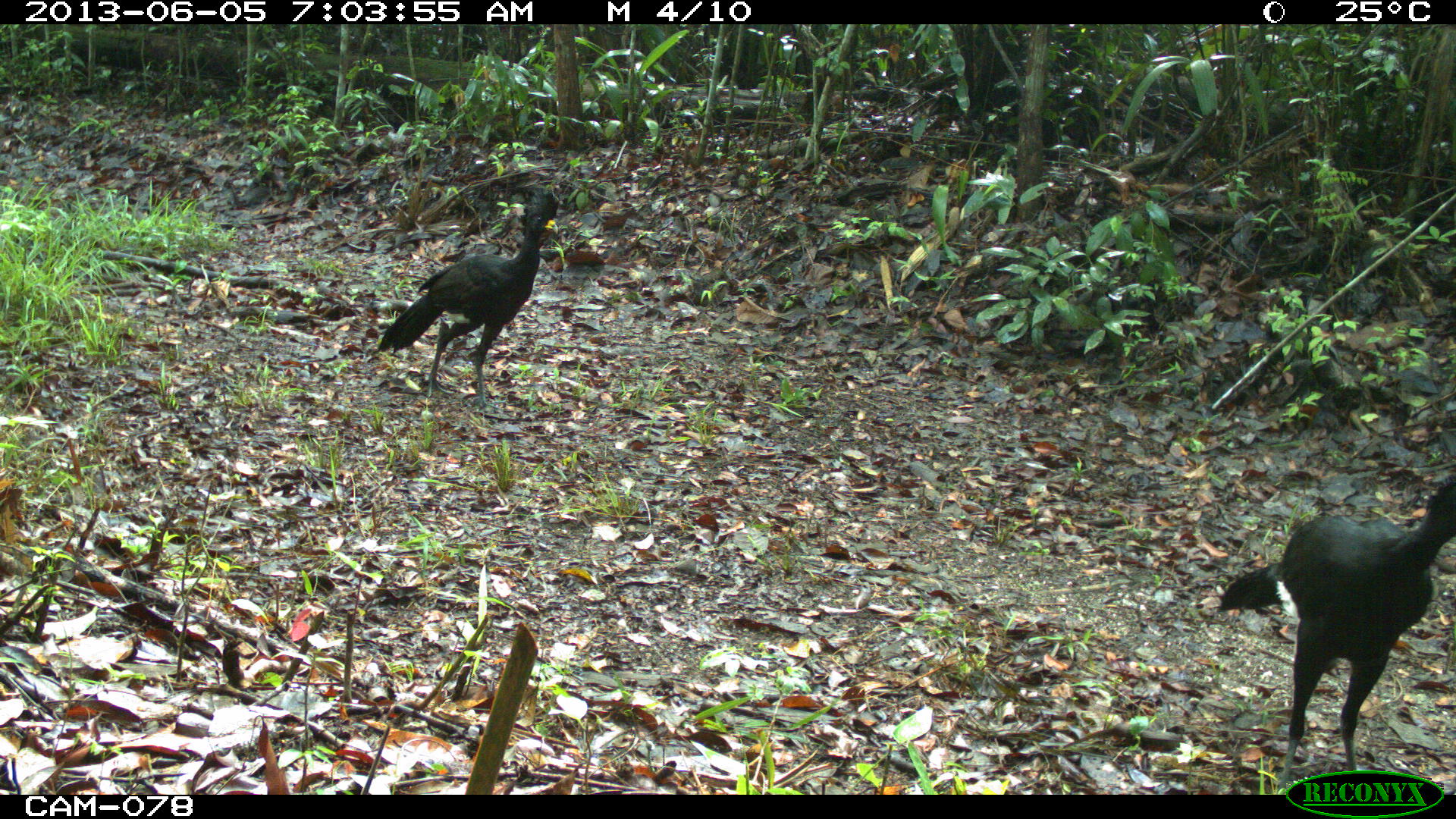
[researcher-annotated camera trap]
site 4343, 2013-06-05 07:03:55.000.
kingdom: Animalia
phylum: Chordata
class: Aves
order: Galliformes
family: Cracidae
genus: Crax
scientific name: Crax rubra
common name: great curassow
Crax rubra (great curassow), count 3, sex male.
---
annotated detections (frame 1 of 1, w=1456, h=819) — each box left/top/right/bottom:
crax rubra: 1216/465/1455/794; 376/186/557/398